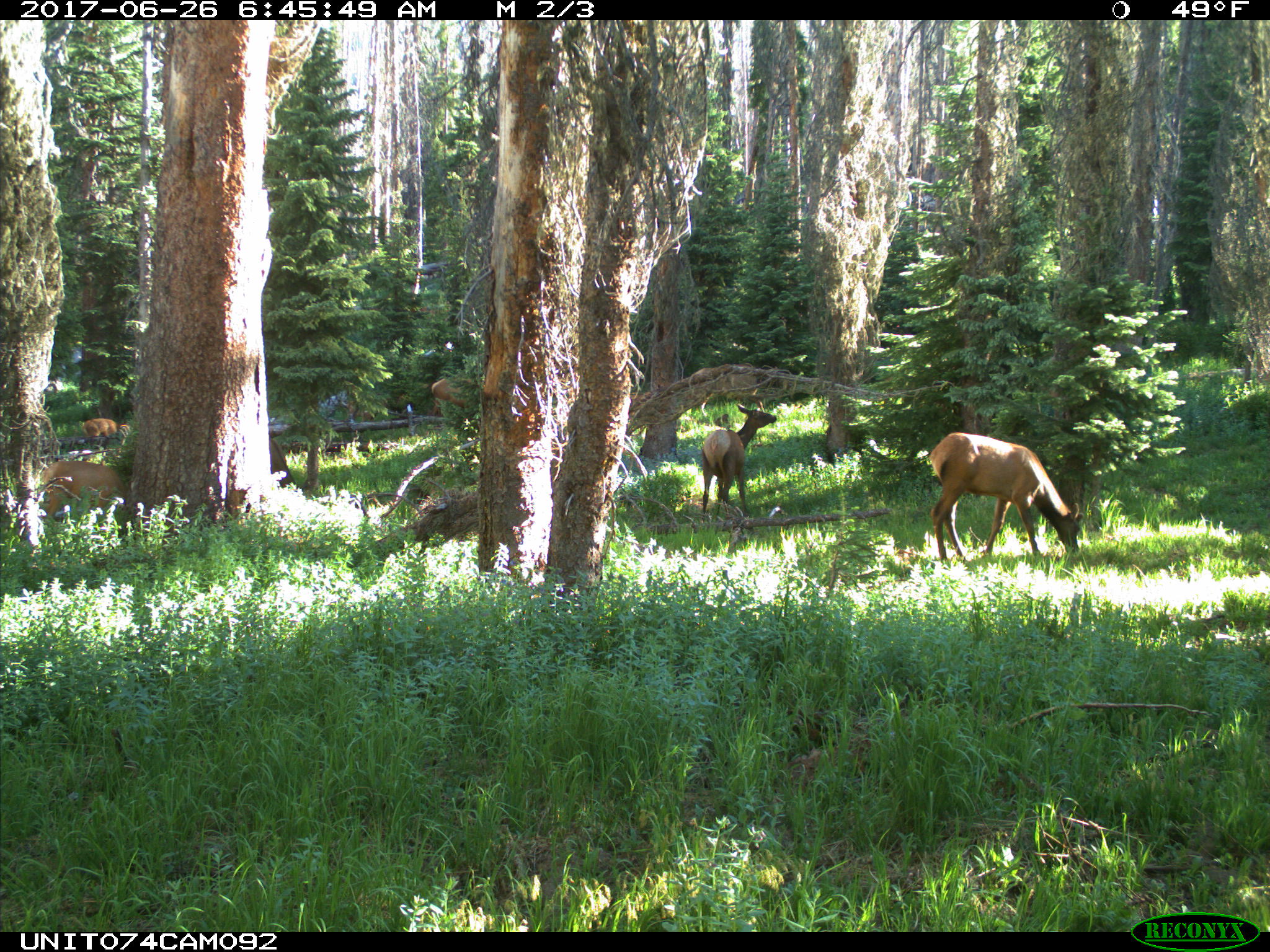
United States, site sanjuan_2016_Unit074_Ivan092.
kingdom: Animalia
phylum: Chordata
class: Mammalia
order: Artiodactyla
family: Cervidae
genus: Cervus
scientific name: Cervus elaphus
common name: red deer